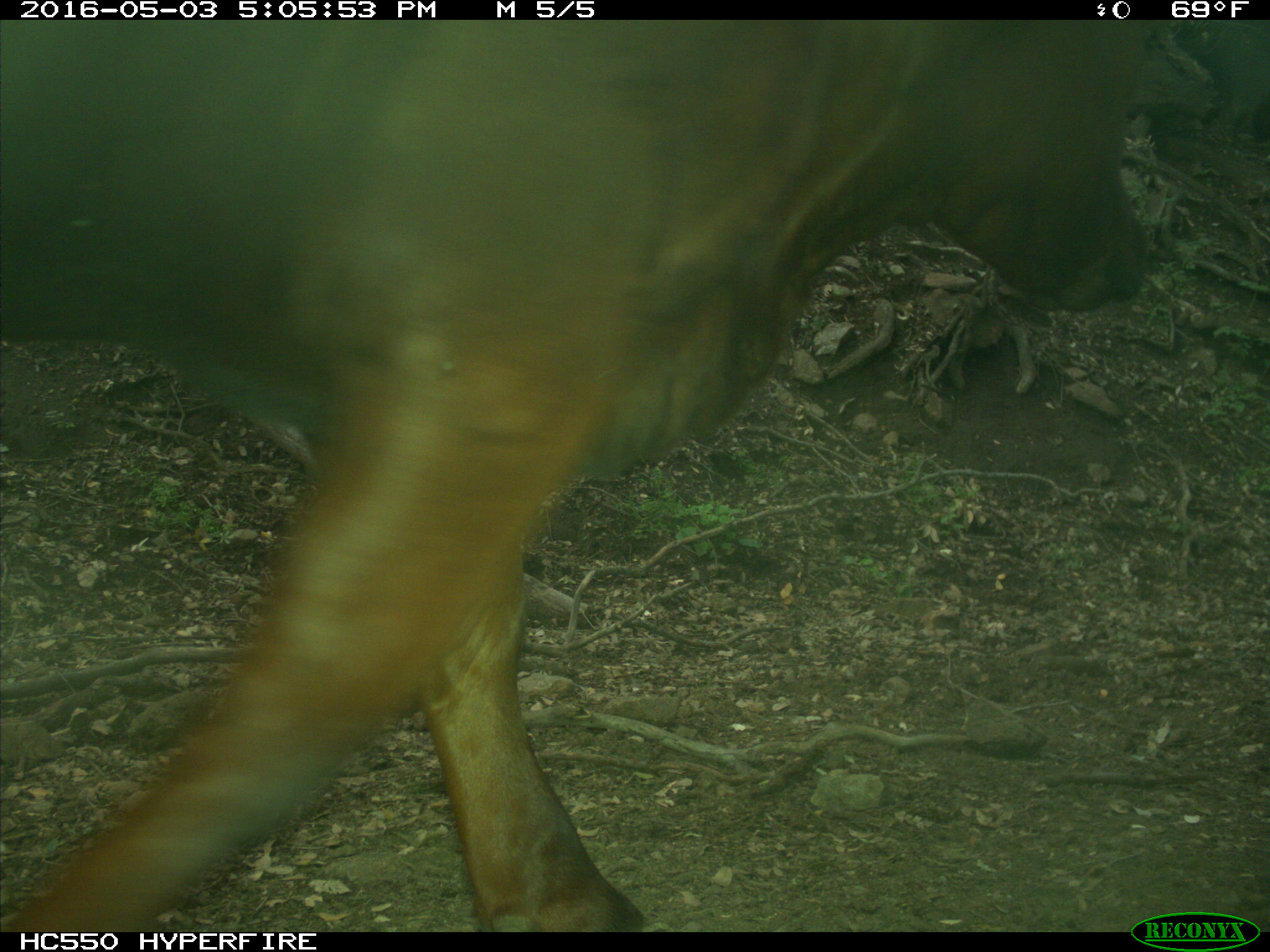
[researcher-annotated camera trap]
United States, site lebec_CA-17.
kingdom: Animalia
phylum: Chordata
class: Mammalia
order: Artiodactyla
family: Bovidae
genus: Bos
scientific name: Bos taurus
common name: domestic cow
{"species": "Bos taurus (domestic cow)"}